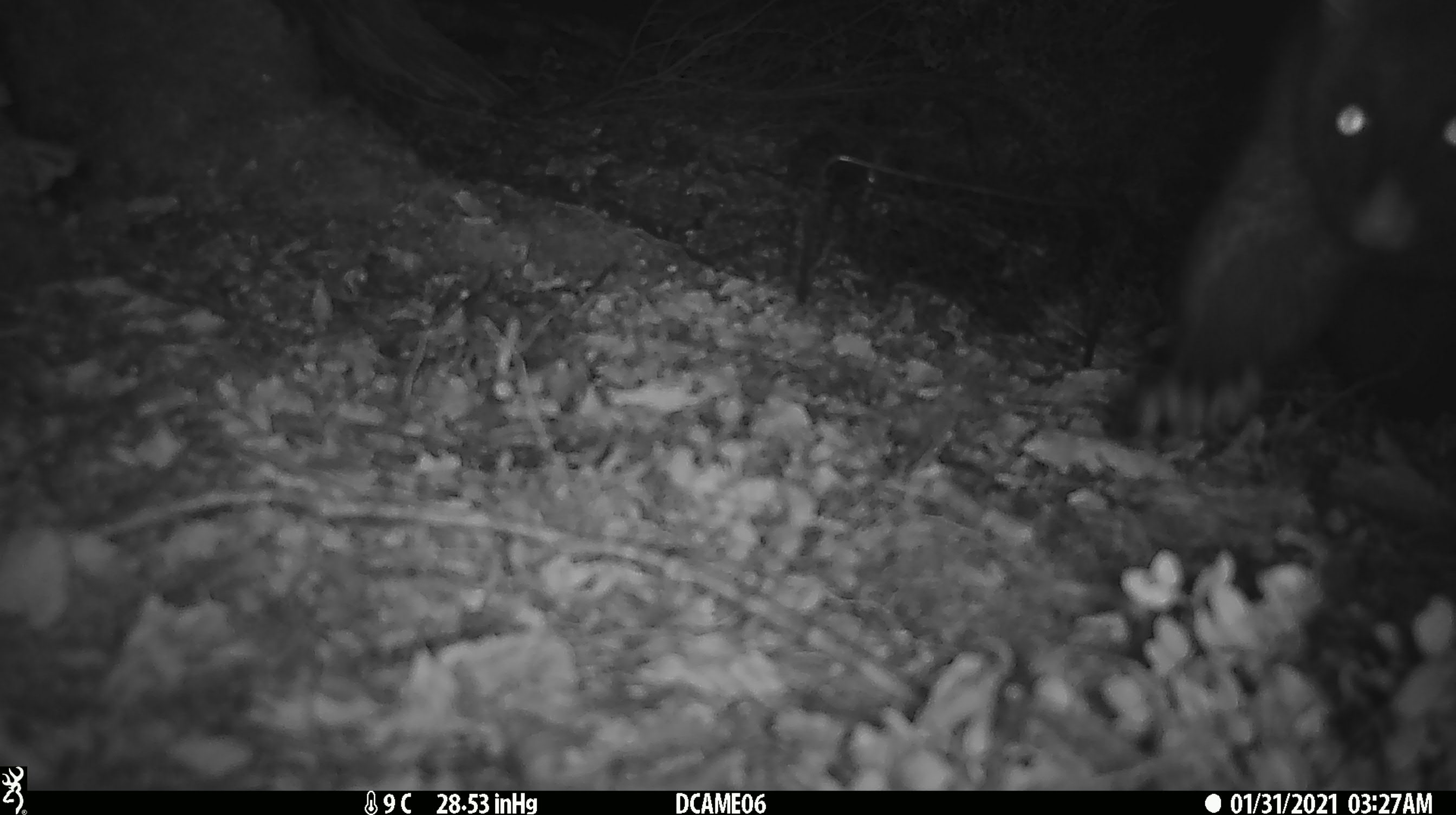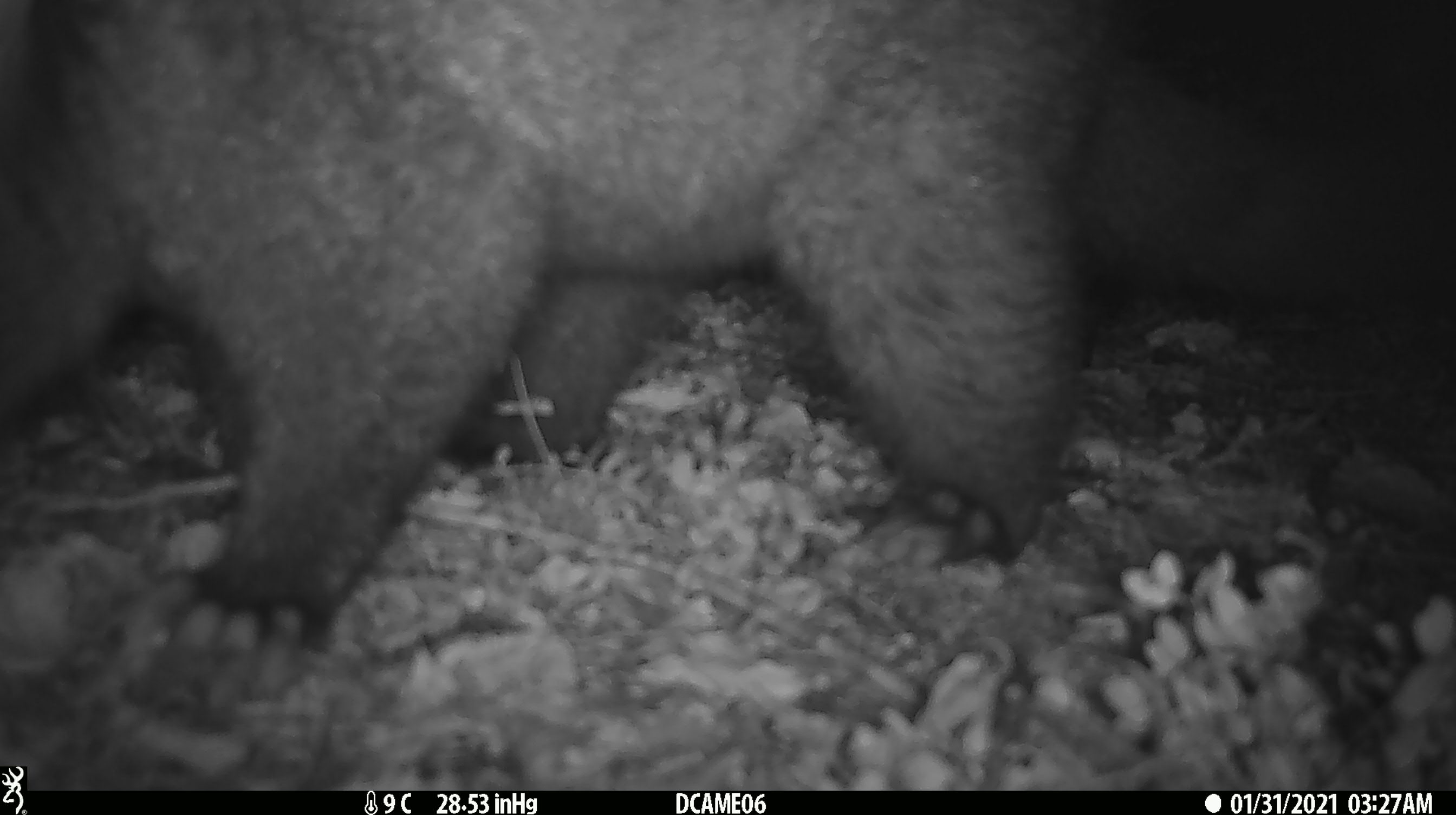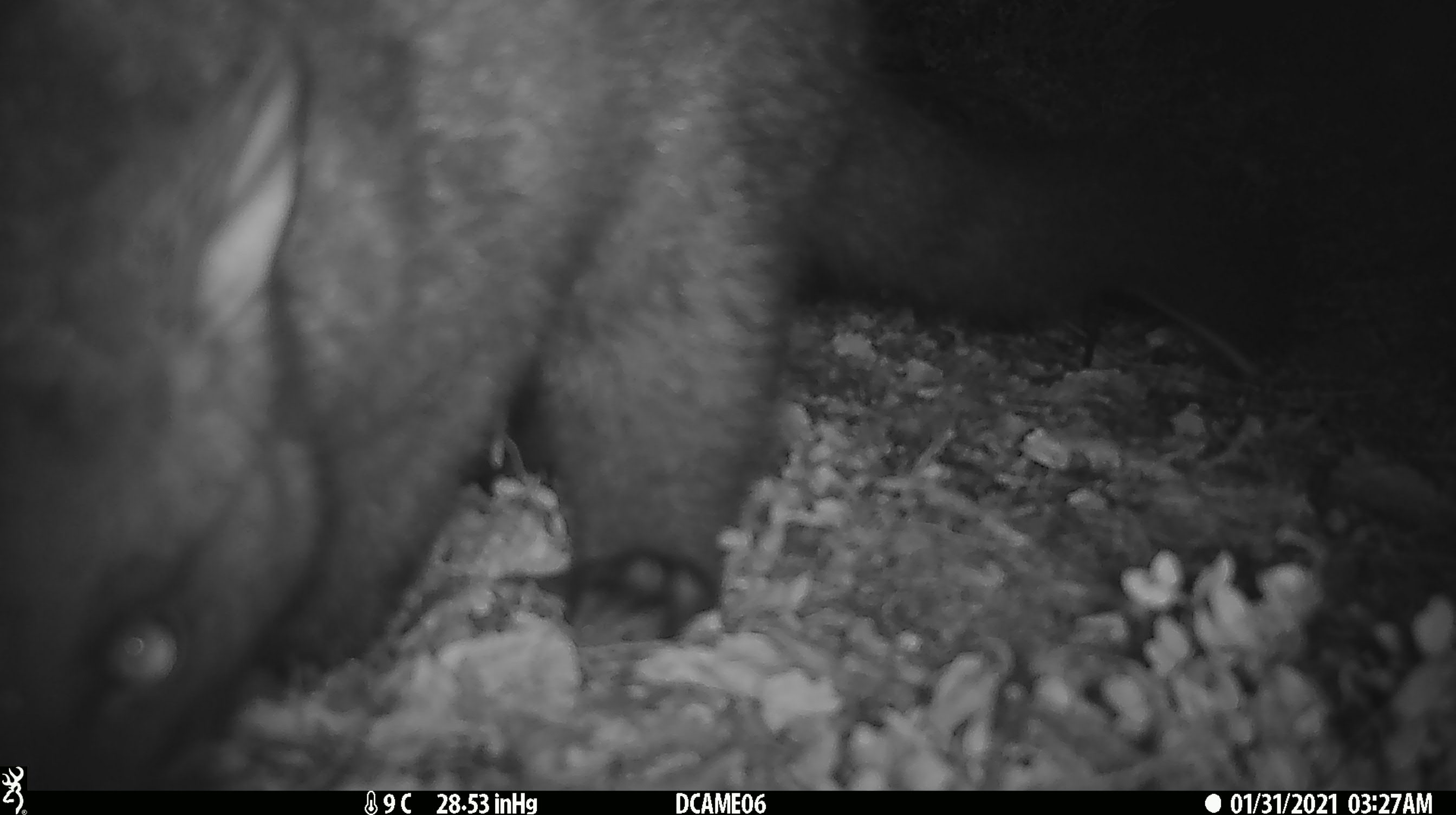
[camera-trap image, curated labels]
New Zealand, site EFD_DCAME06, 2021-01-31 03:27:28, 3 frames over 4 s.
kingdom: Animalia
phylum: Chordata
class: Mammalia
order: Diprotodontia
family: Phalangeridae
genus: Trichosurus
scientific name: Trichosurus vulpecula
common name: common brushtail possum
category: possum